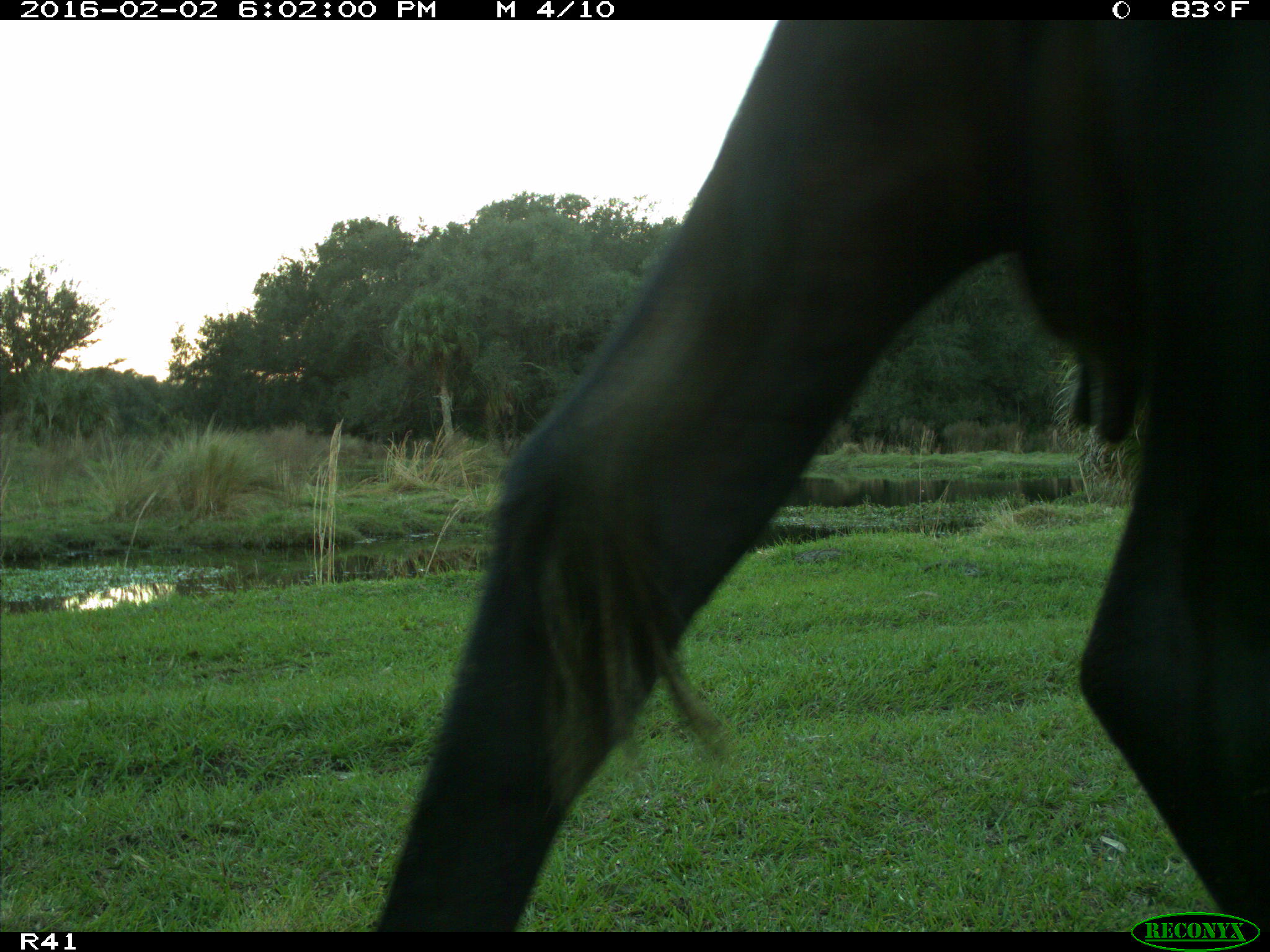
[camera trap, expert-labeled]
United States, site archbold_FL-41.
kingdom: Animalia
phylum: Chordata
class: Mammalia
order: Artiodactyla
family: Bovidae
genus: Bos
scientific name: Bos taurus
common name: domestic cow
Bos taurus (domestic cow).